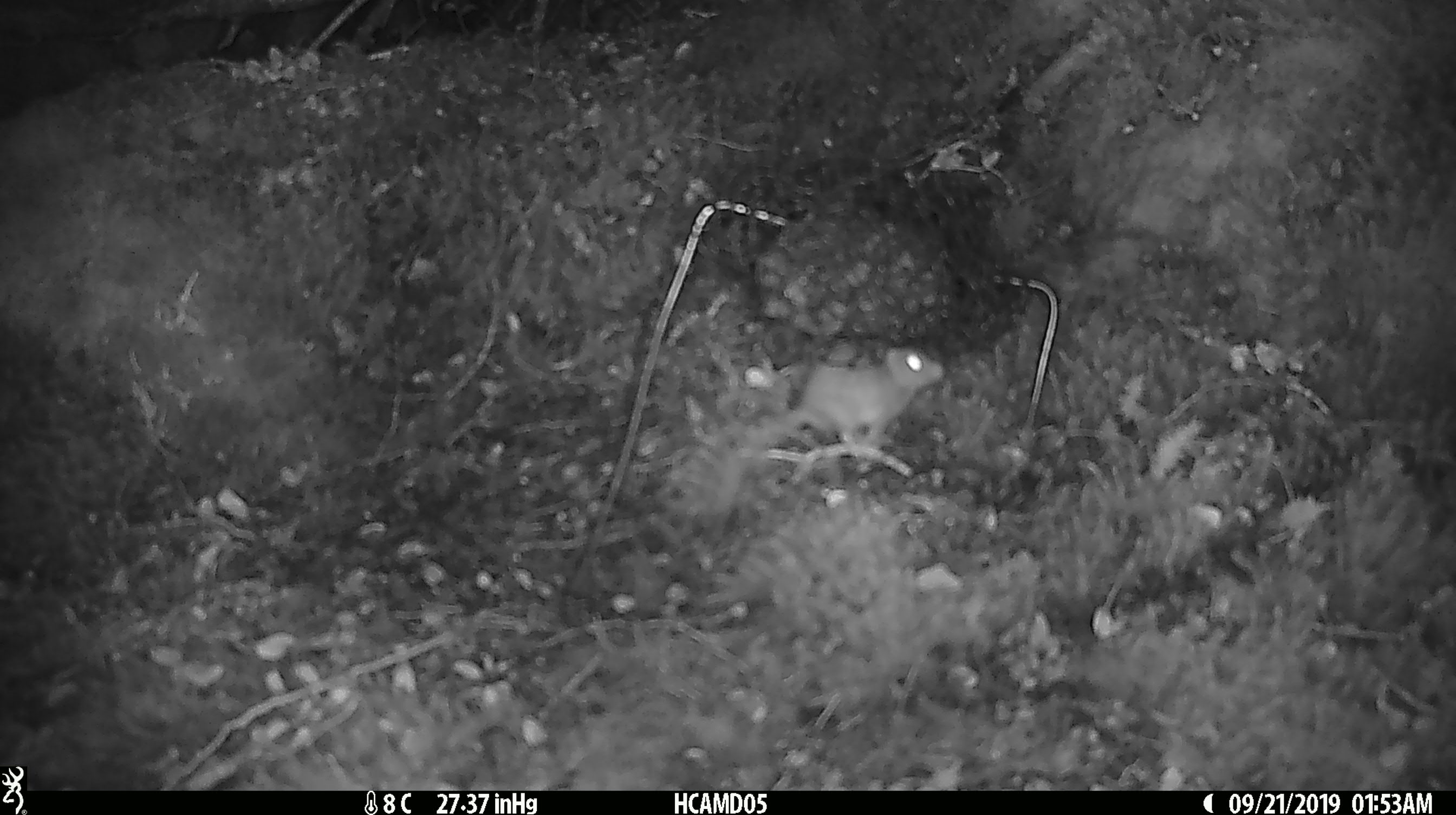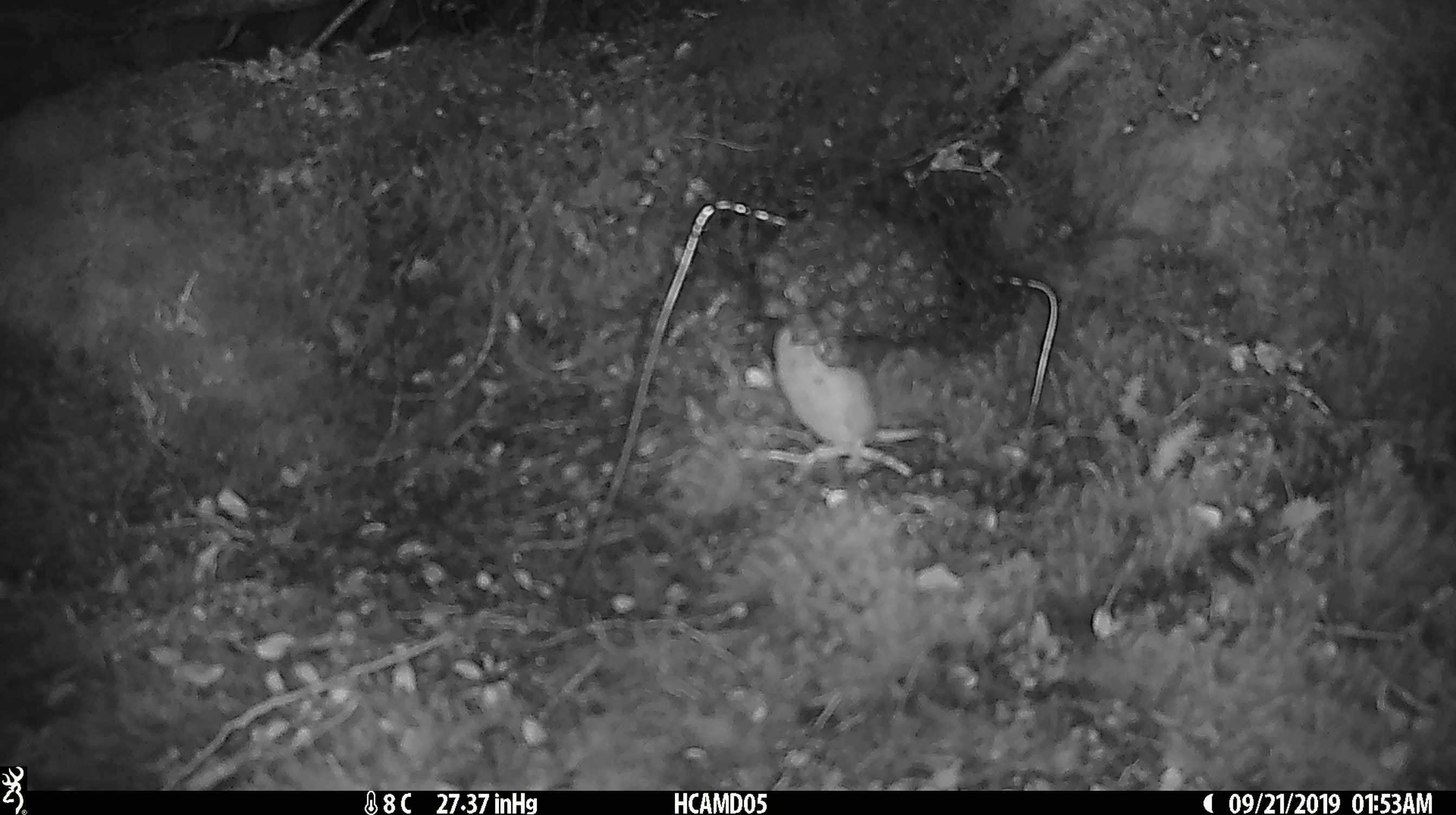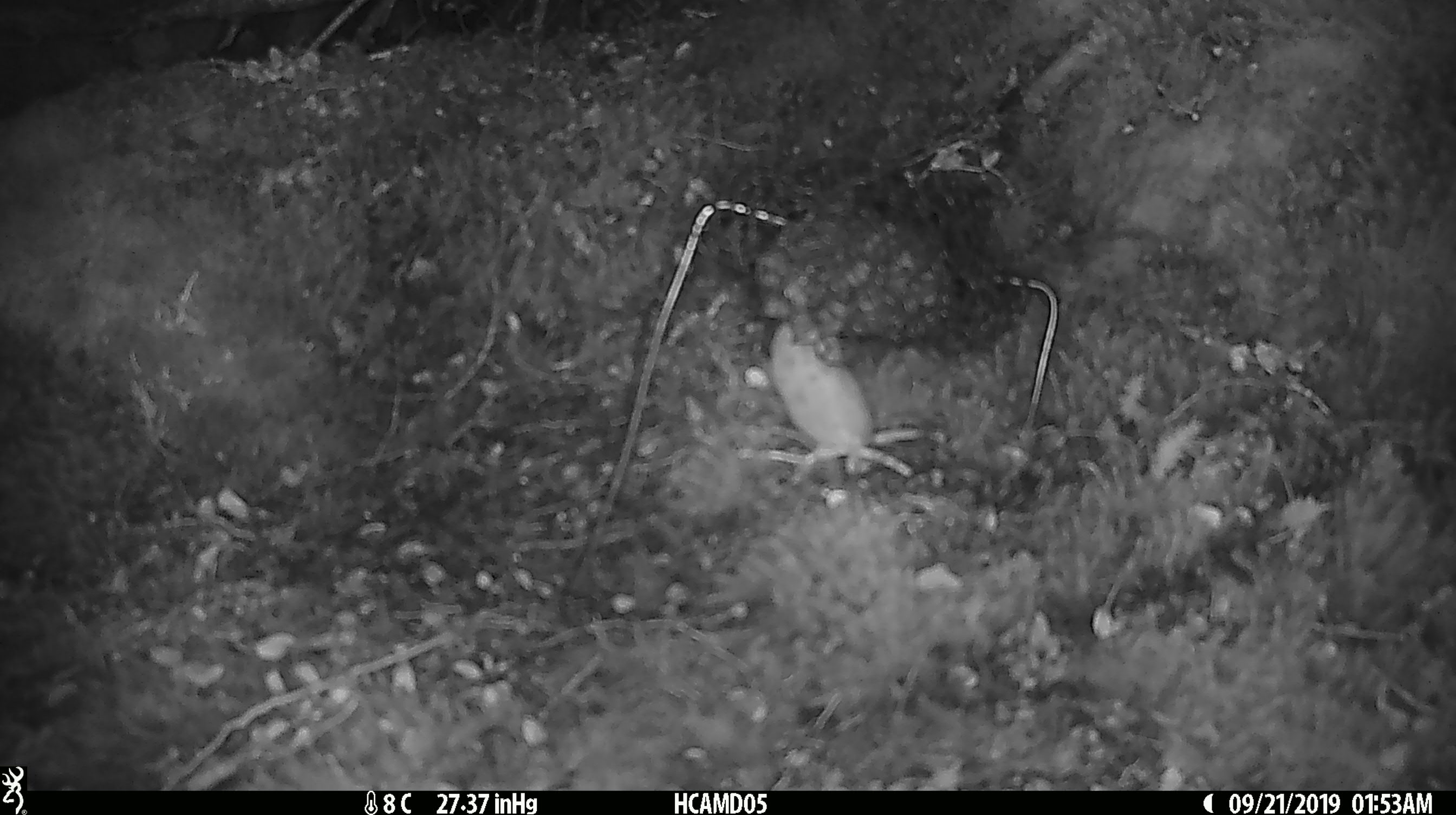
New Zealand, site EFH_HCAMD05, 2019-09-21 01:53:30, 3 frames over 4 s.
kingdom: Animalia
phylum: Chordata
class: Mammalia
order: Rodentia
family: Muridae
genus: Mus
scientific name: Mus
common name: mouse